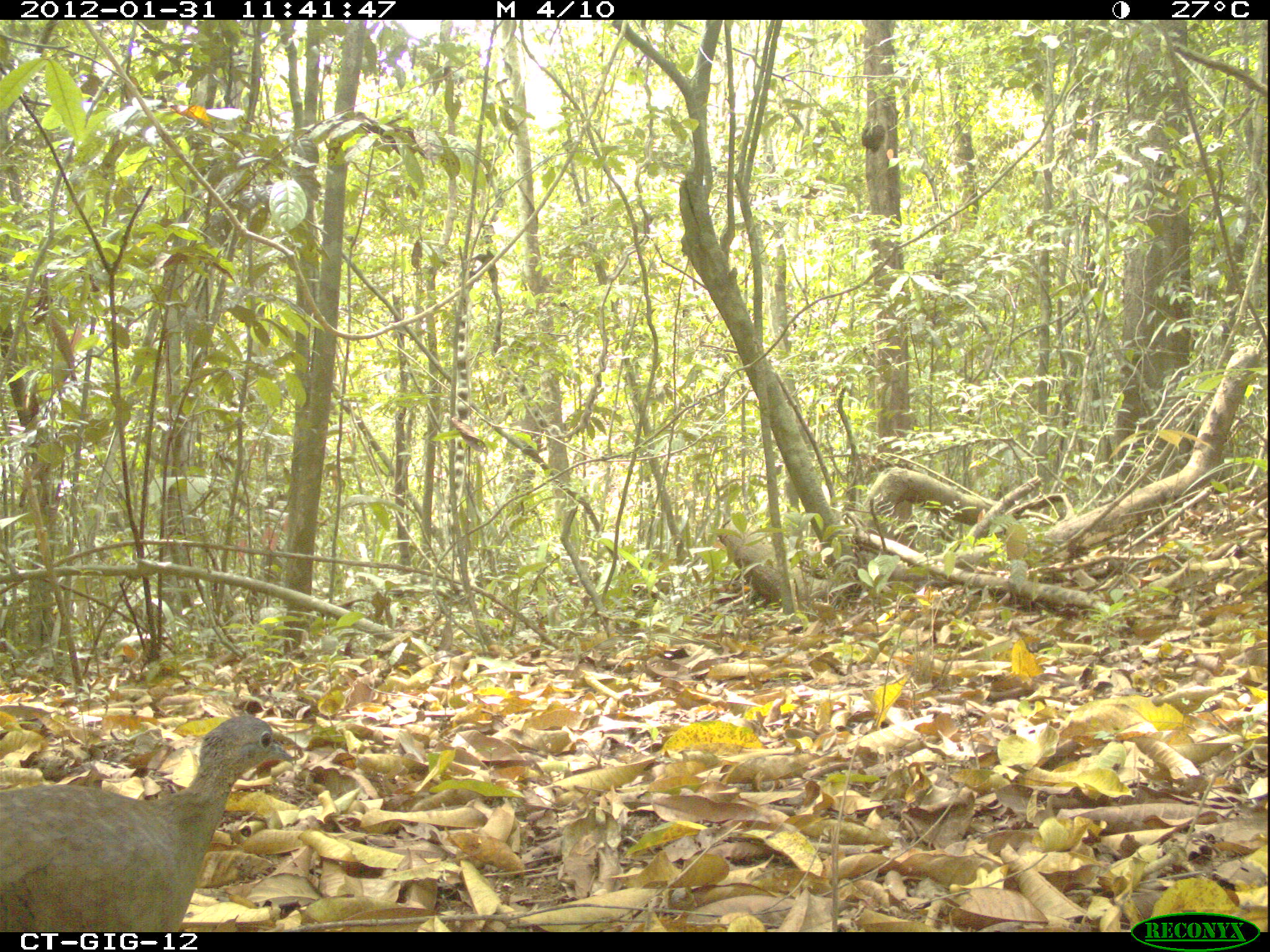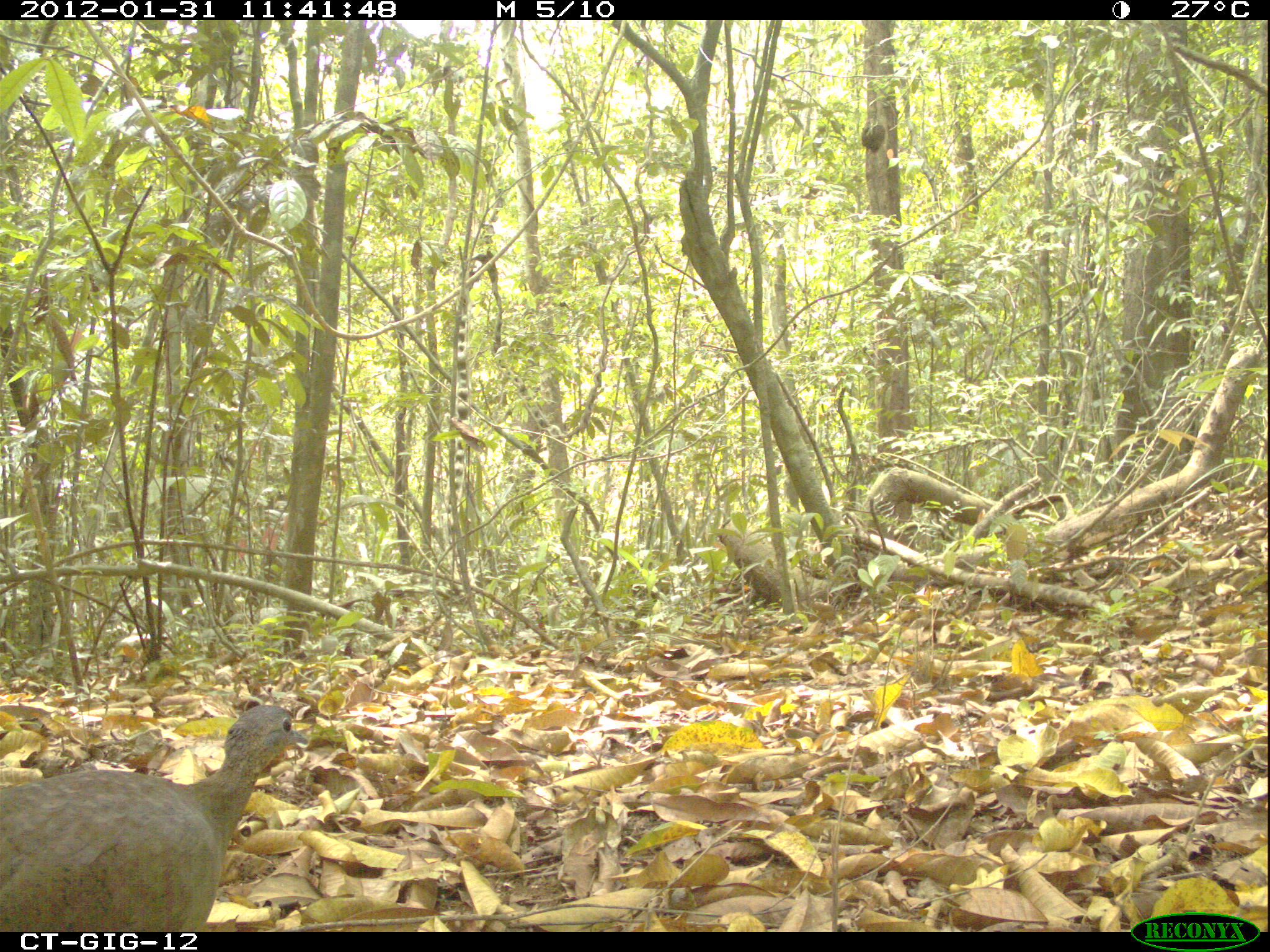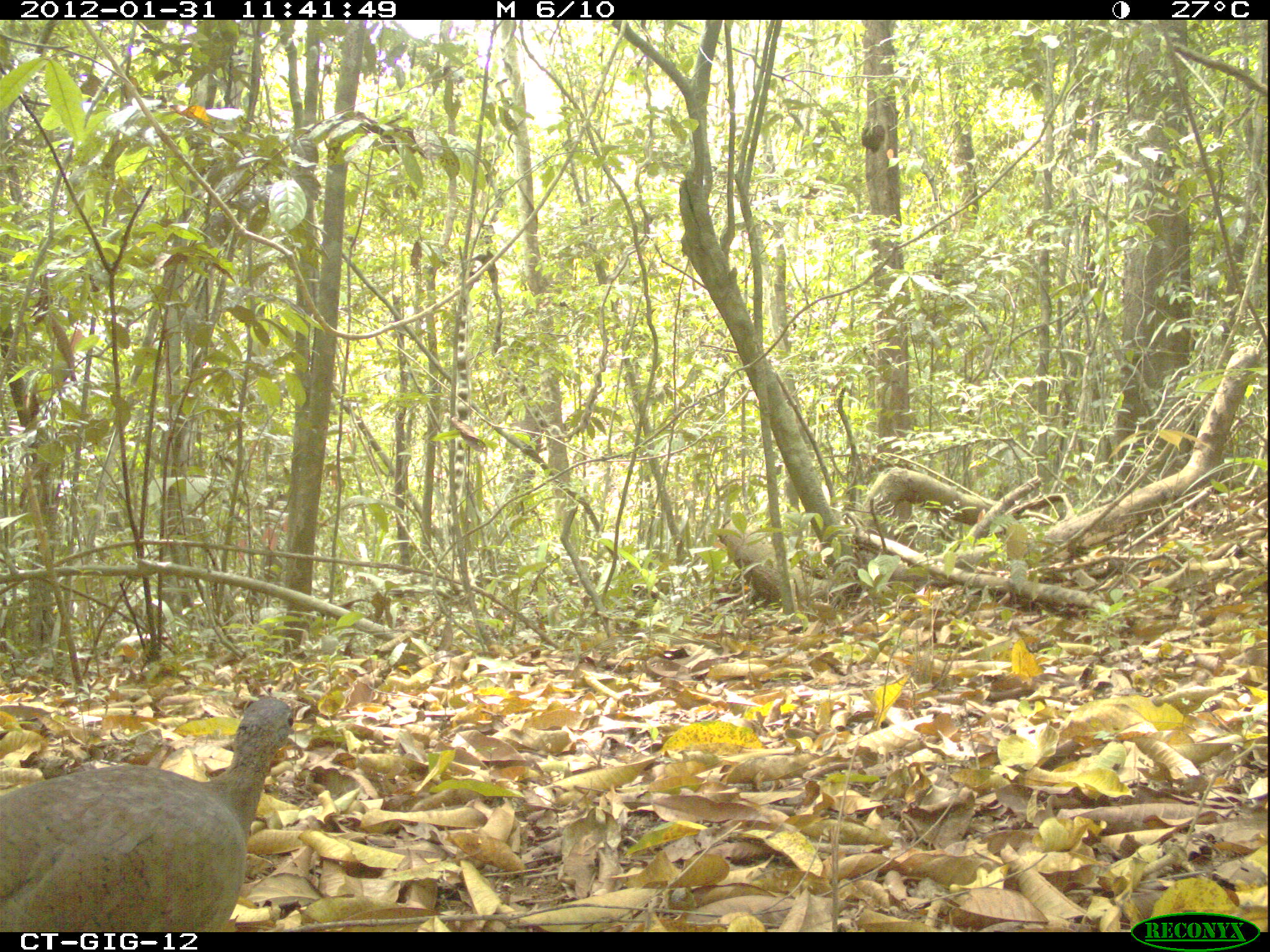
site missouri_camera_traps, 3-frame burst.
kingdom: Animalia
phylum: Chordata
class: Aves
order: Tinamiformes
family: Tinamidae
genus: Tinamus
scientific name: Tinamus major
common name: great tinamou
Great tinamou (Tinamus major). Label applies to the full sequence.